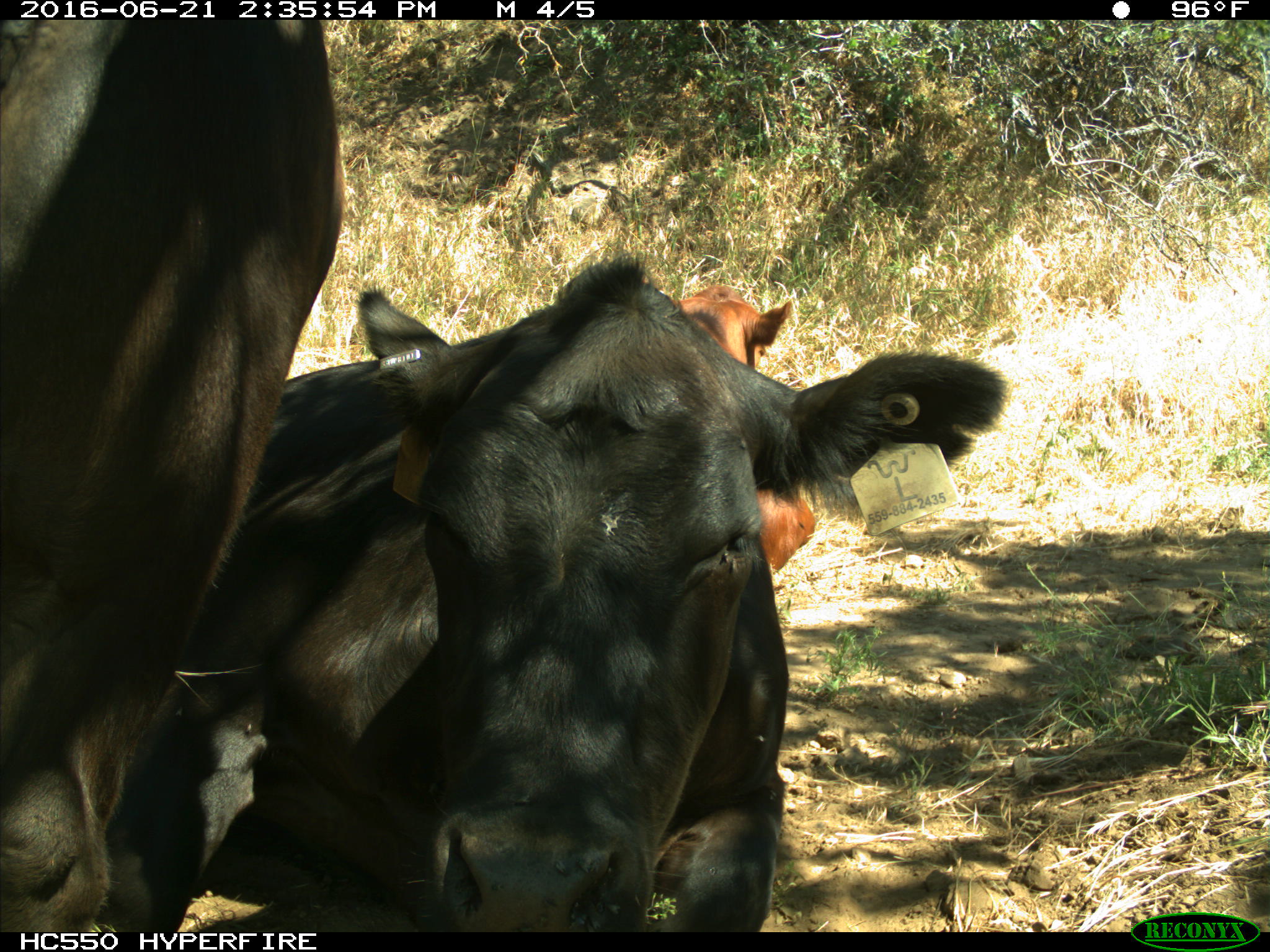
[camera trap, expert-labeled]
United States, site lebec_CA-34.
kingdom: Animalia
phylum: Chordata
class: Mammalia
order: Artiodactyla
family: Bovidae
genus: Bos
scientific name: Bos taurus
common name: domestic cow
Bos taurus (domestic cow).